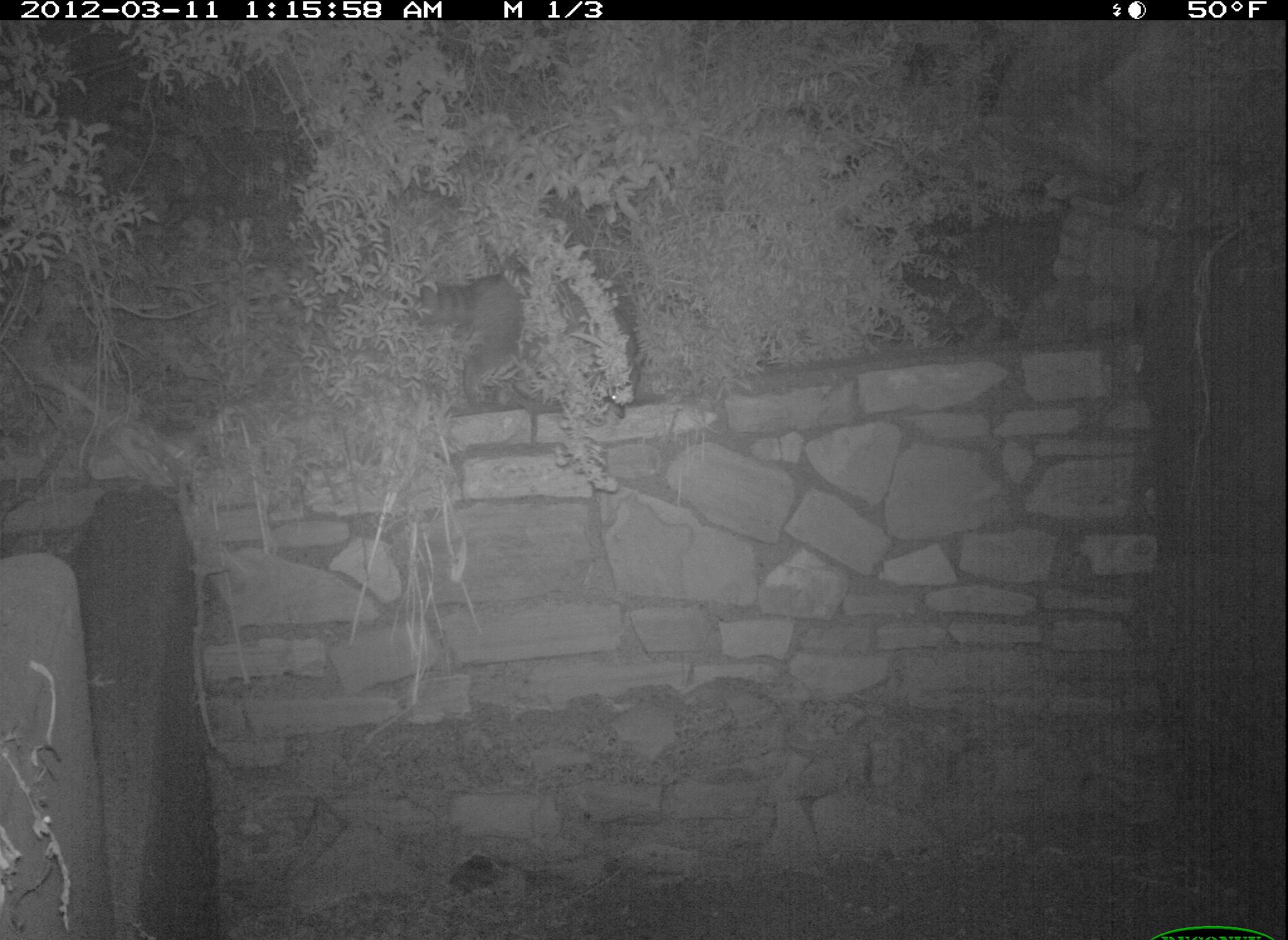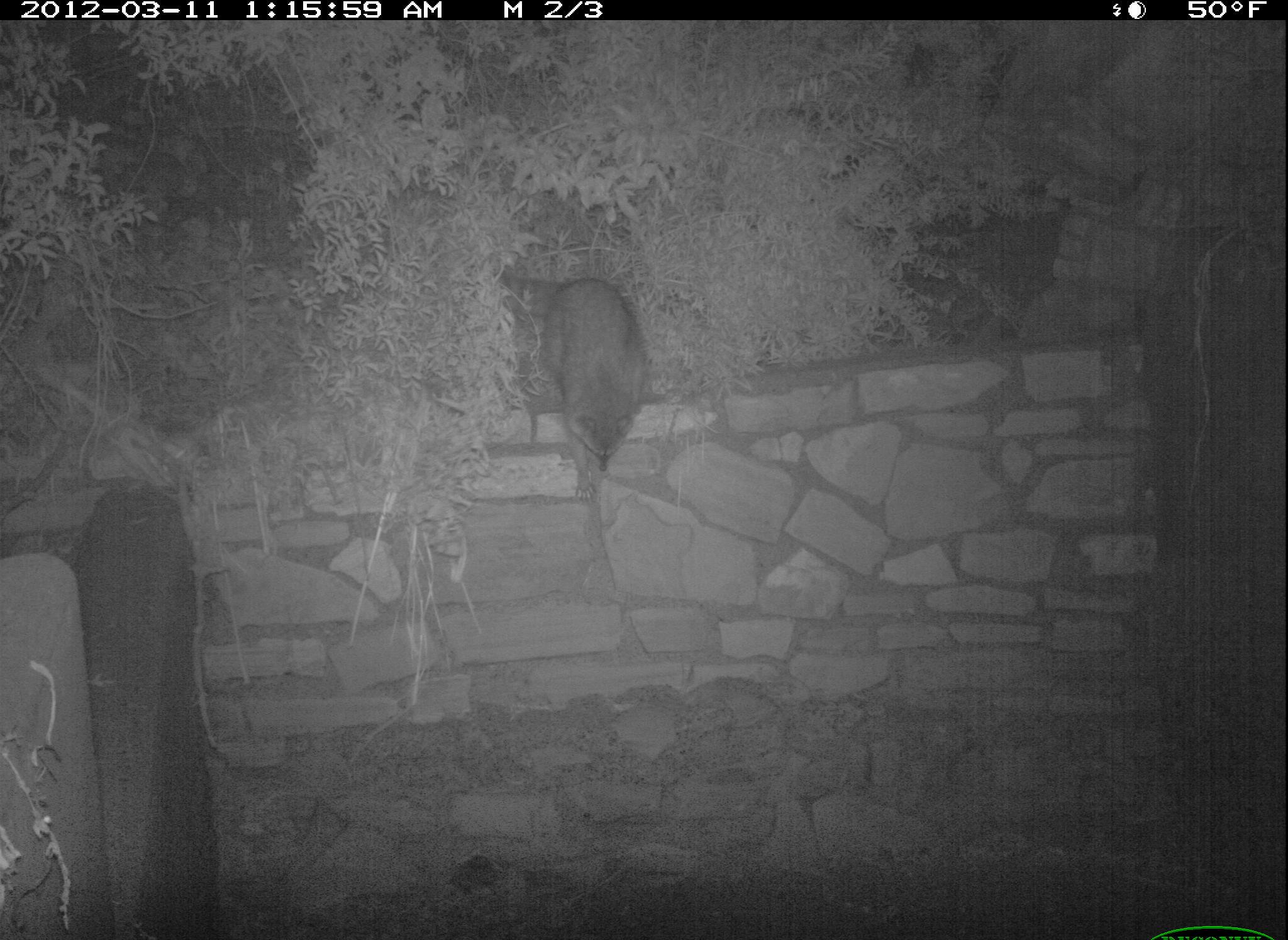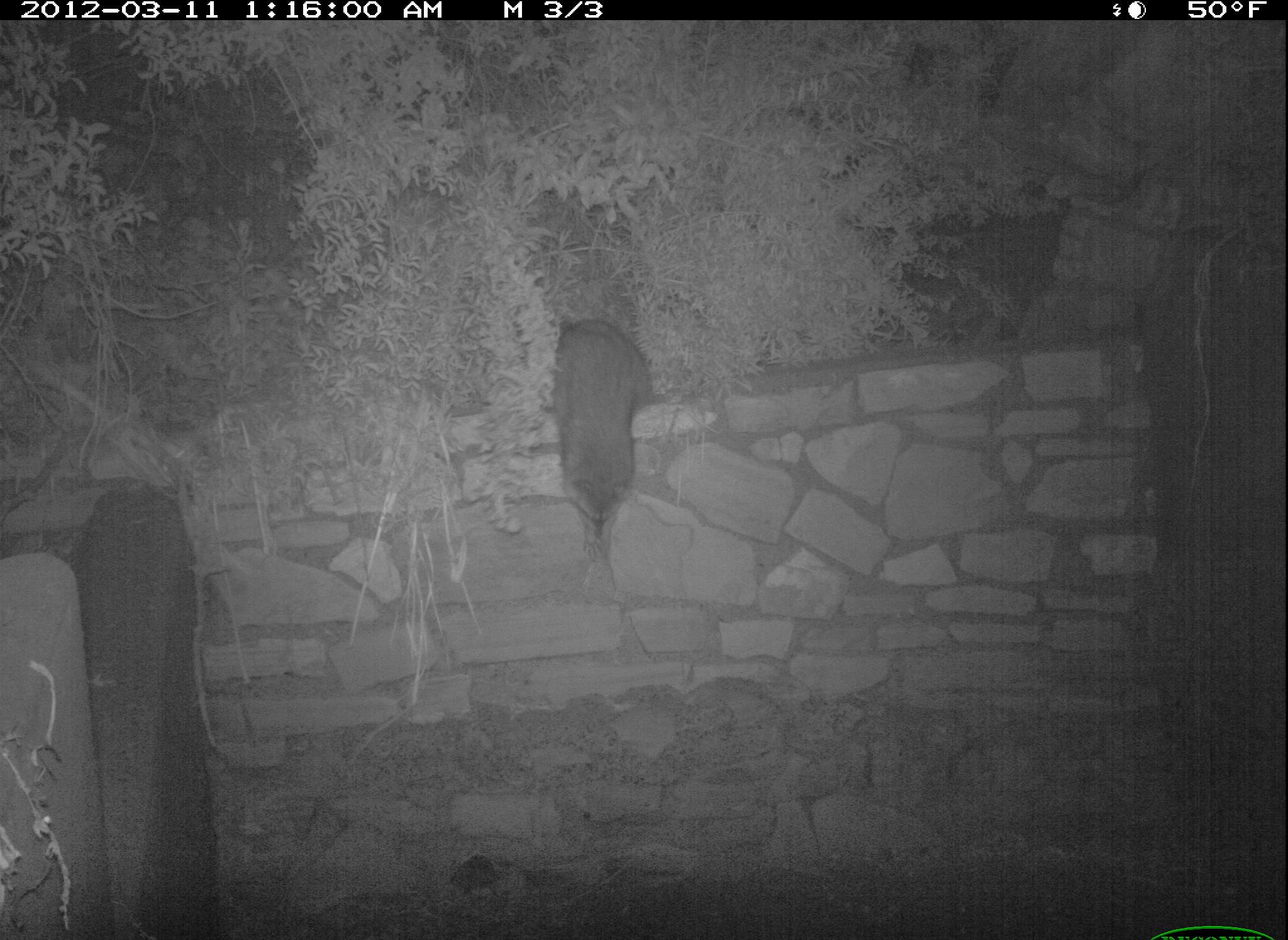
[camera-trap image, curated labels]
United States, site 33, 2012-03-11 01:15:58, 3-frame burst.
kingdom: Animalia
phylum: Chordata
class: Mammalia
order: Carnivora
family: Procyonidae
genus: Procyon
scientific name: Procyon lotor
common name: raccoon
Raccoon (Procyon lotor).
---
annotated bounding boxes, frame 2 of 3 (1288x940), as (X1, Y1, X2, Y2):
raccoon: (502, 269, 654, 509)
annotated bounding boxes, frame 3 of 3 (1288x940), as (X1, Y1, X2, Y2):
raccoon: (541, 301, 678, 562)